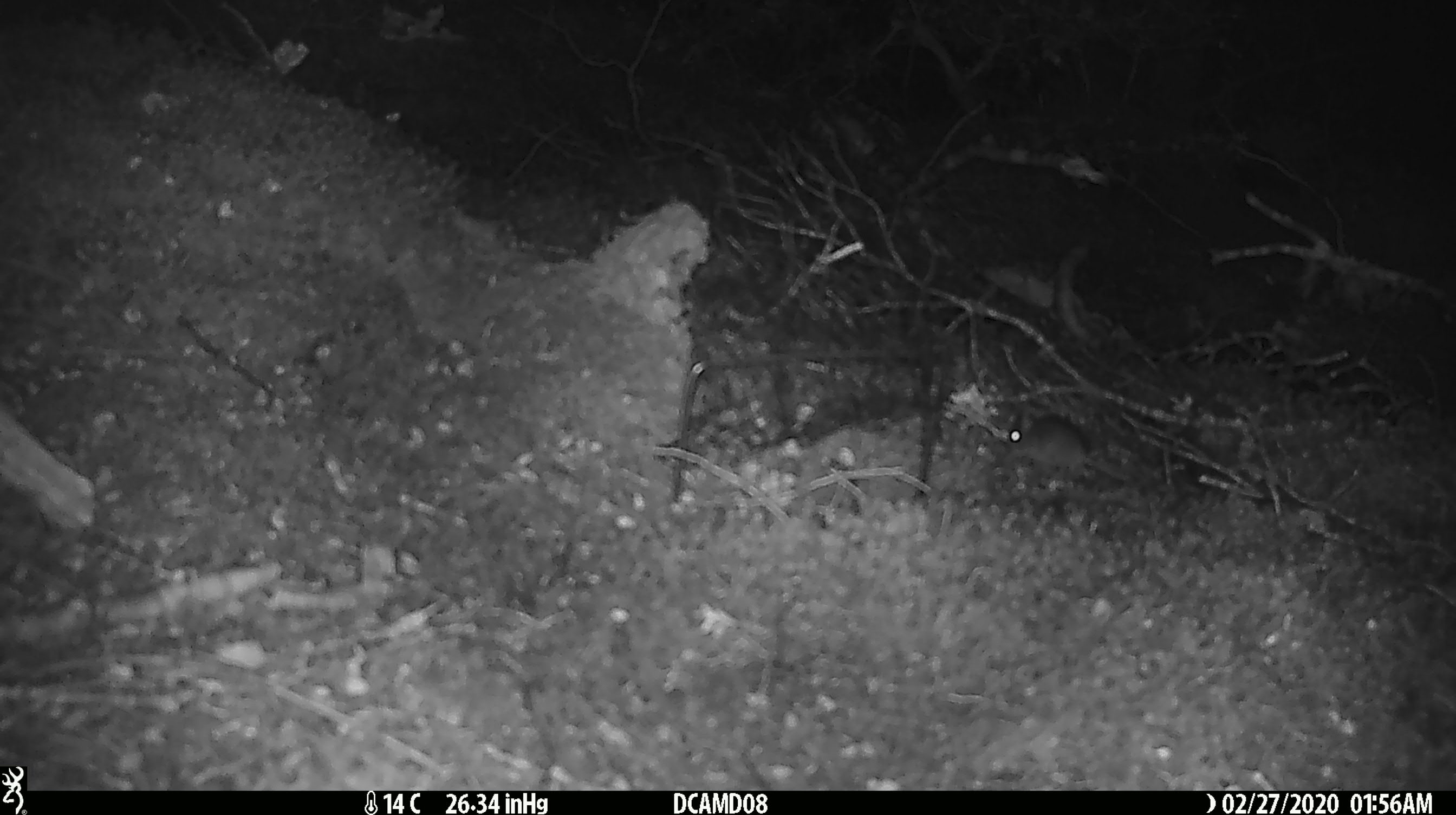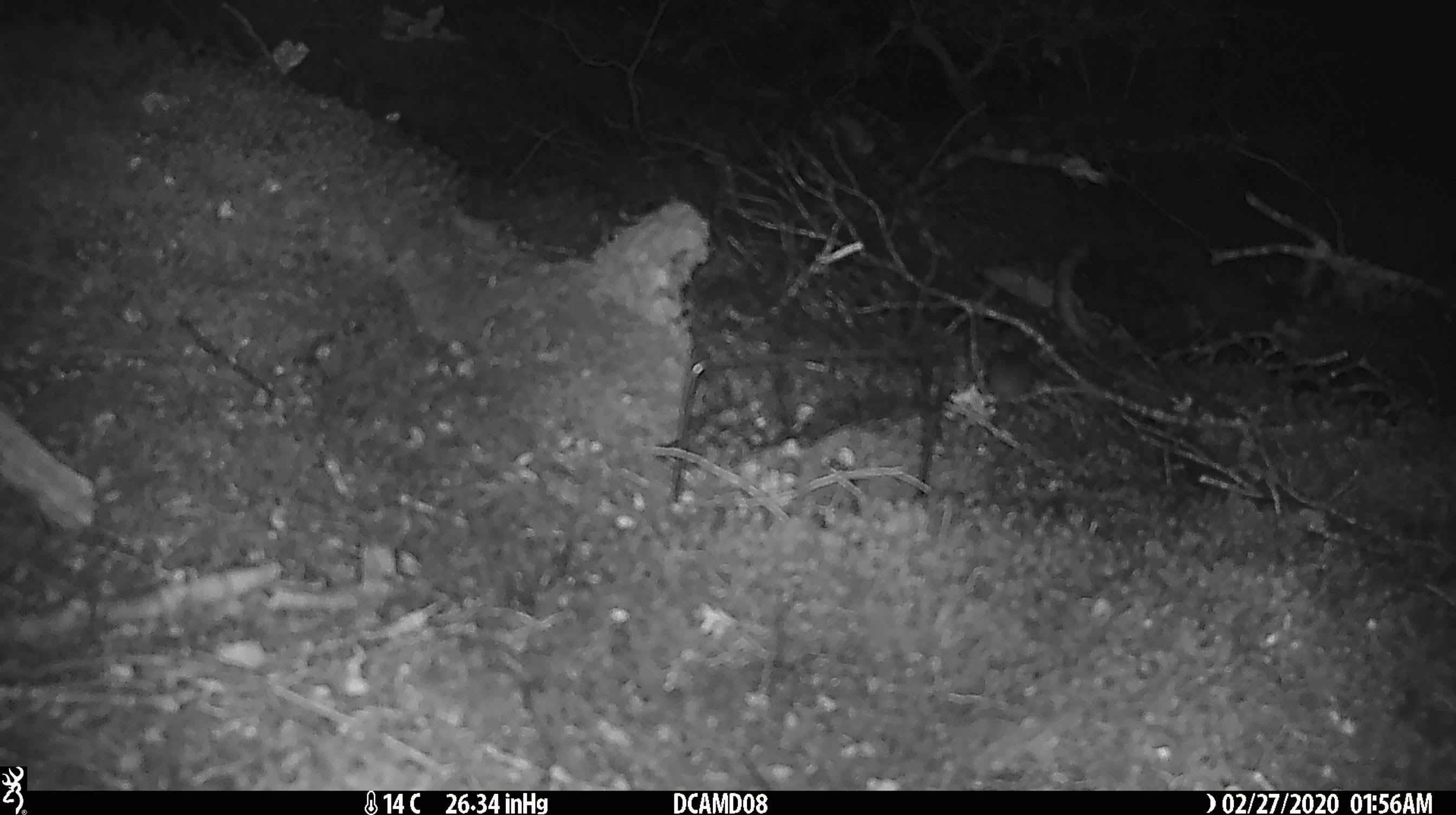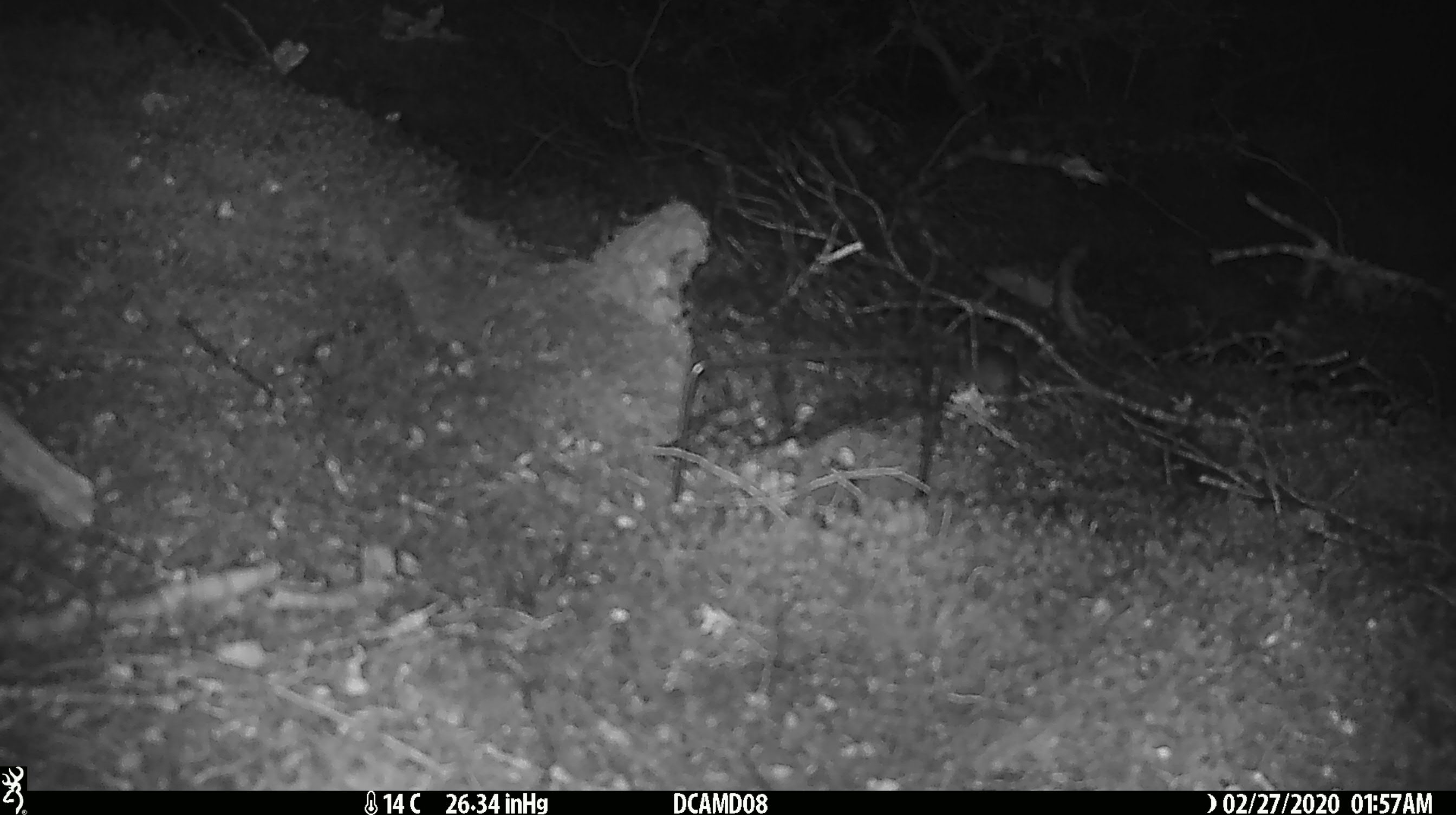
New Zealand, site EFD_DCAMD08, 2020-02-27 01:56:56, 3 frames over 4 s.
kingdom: Animalia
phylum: Chordata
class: Mammalia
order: Rodentia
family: Muridae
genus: Mus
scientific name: Mus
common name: mouse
Mouse (Mus).